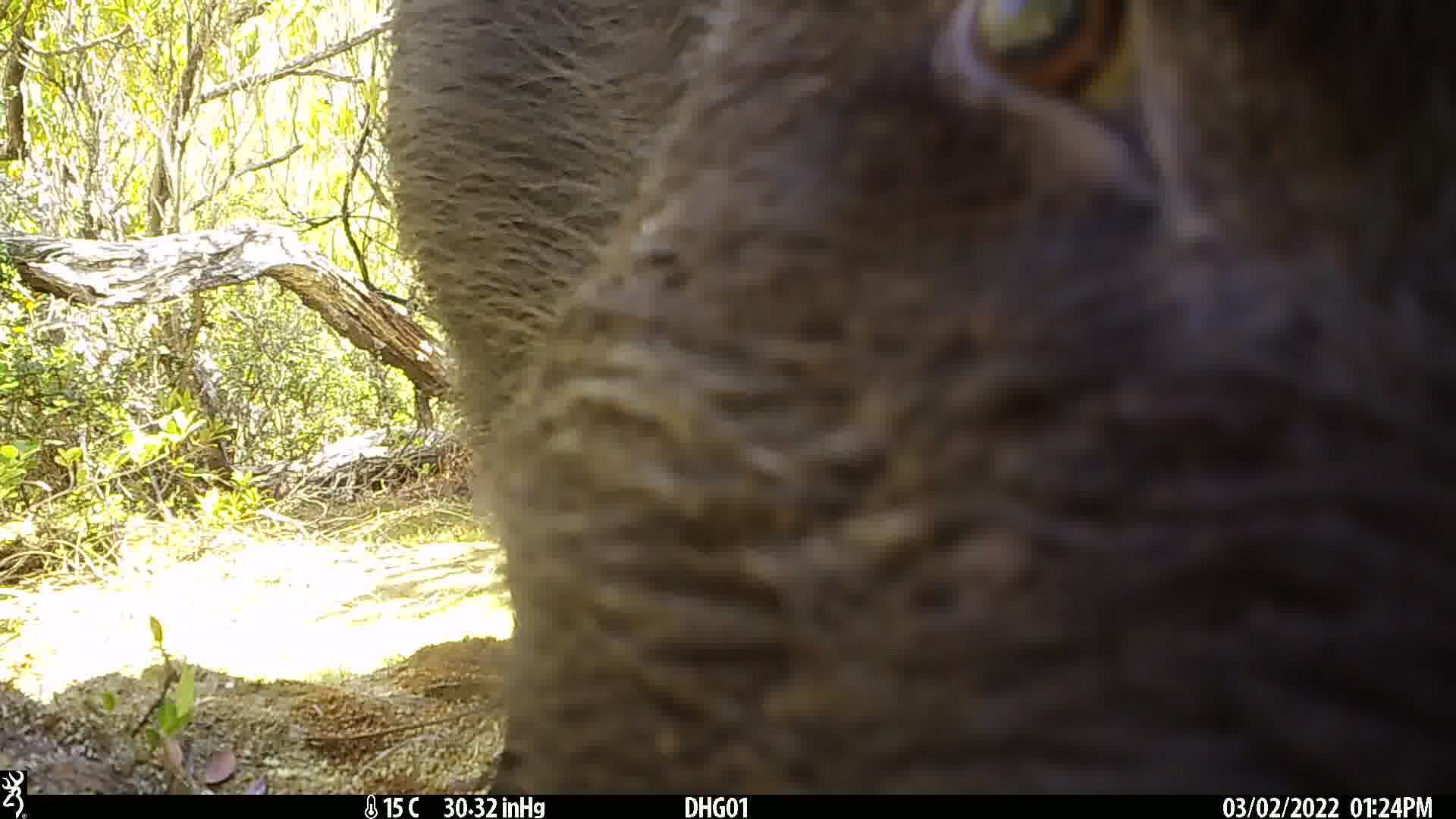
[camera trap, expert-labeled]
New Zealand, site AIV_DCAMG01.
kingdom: Animalia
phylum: Chordata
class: Mammalia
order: Artiodactyla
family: Suidae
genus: Sus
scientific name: Sus scrofa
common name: pig